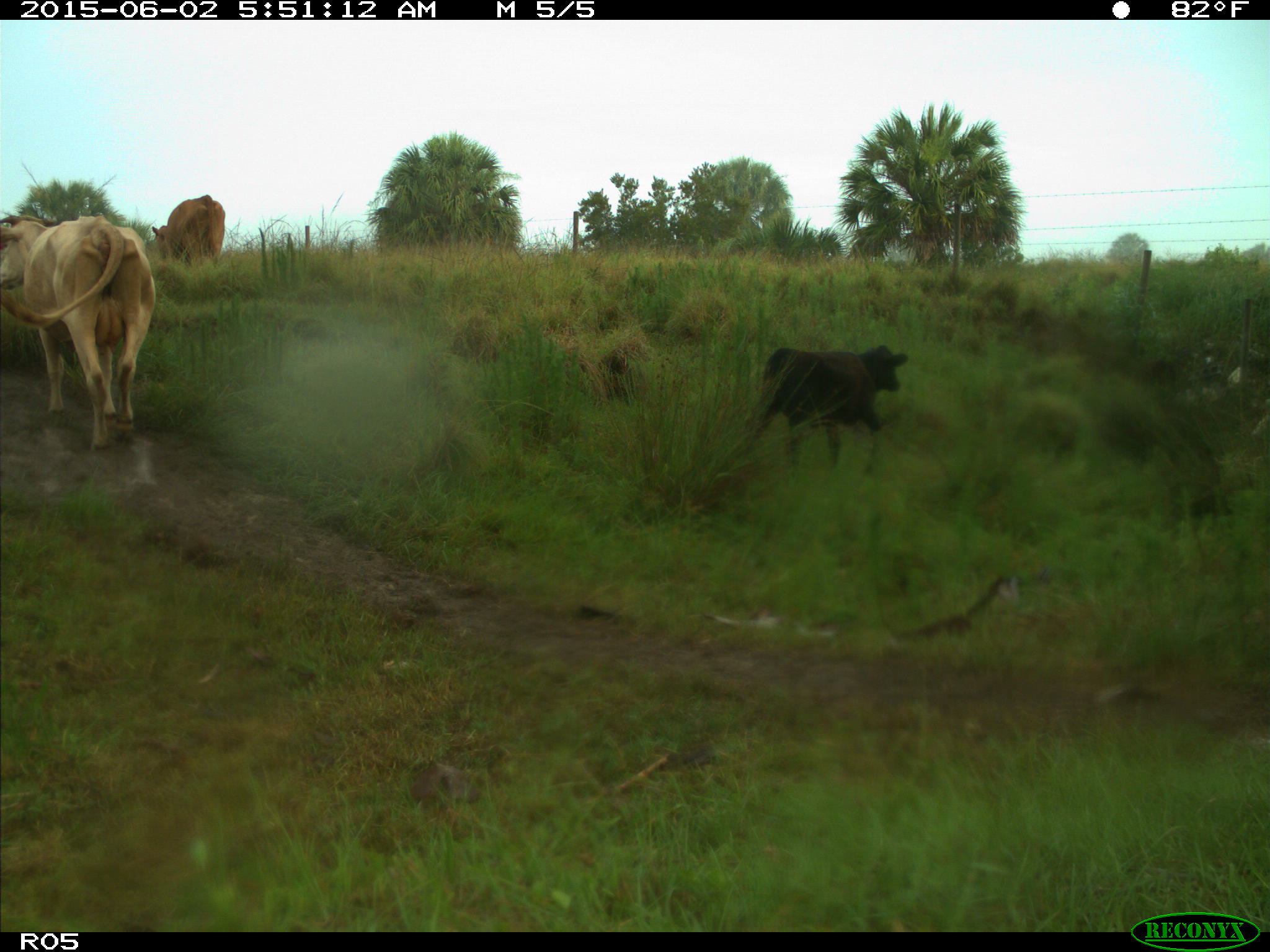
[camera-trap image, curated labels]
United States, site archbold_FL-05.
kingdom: Animalia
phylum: Chordata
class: Mammalia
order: Artiodactyla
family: Bovidae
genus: Bos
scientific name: Bos taurus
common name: domestic cow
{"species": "Bos taurus (domestic cow)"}